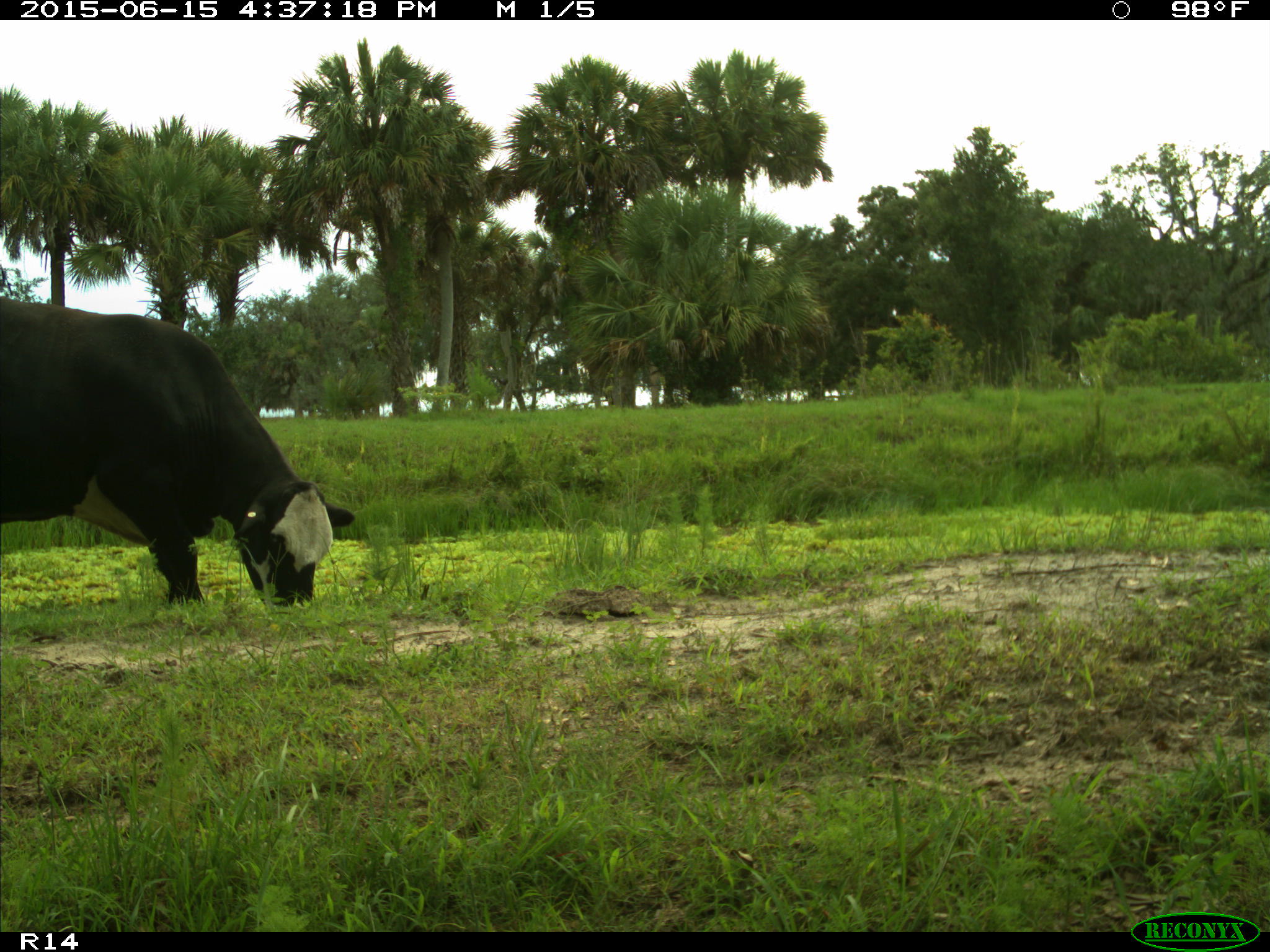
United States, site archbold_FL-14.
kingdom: Animalia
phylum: Chordata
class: Mammalia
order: Artiodactyla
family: Bovidae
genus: Bos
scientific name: Bos taurus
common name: domestic cow